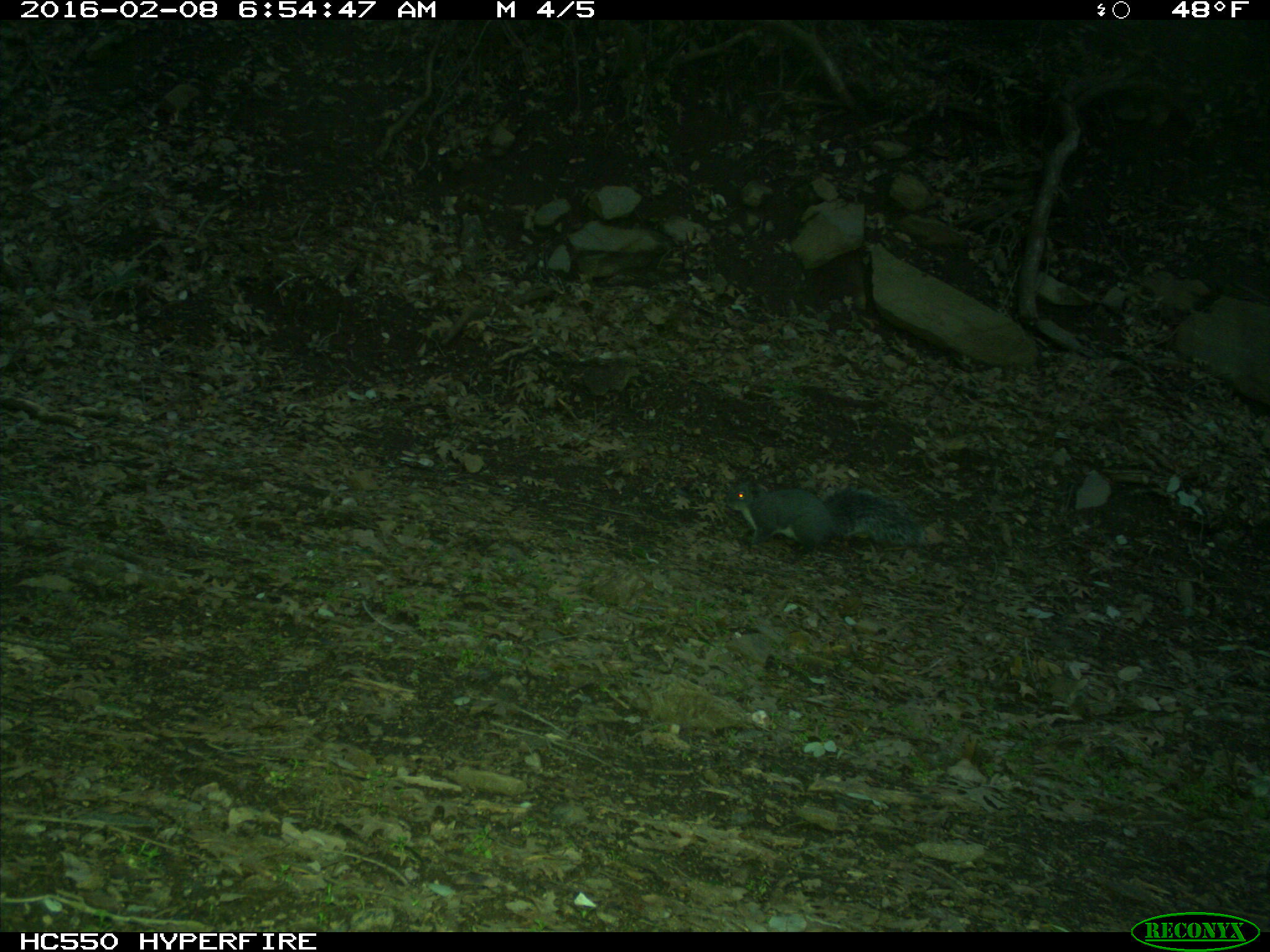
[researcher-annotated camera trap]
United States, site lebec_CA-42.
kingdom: Animalia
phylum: Chordata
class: Mammalia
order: Rodentia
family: Sciuridae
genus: Sciurus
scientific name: Sciurus carolinensis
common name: eastern gray squirrel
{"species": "Sciurus carolinensis (eastern gray squirrel)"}